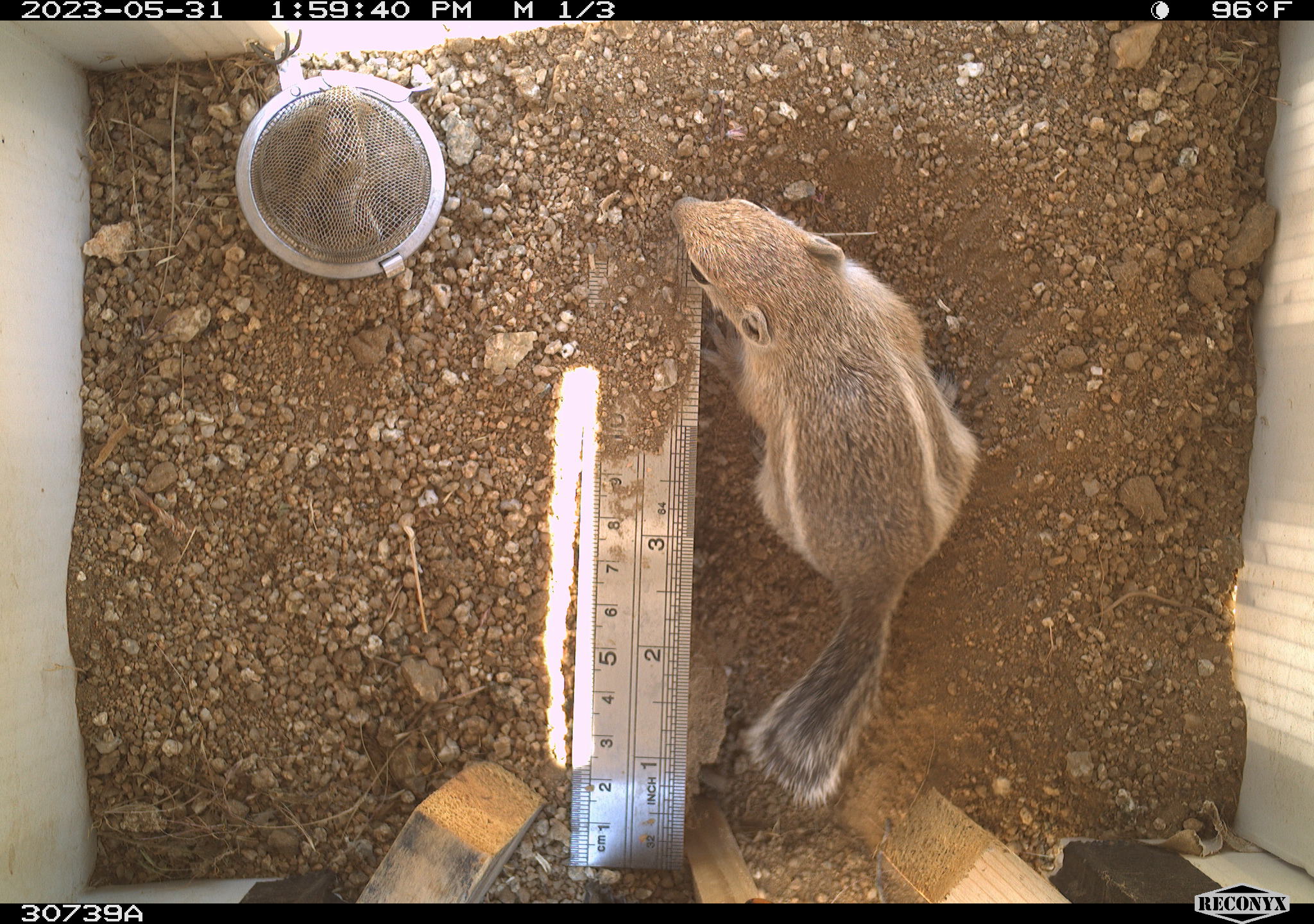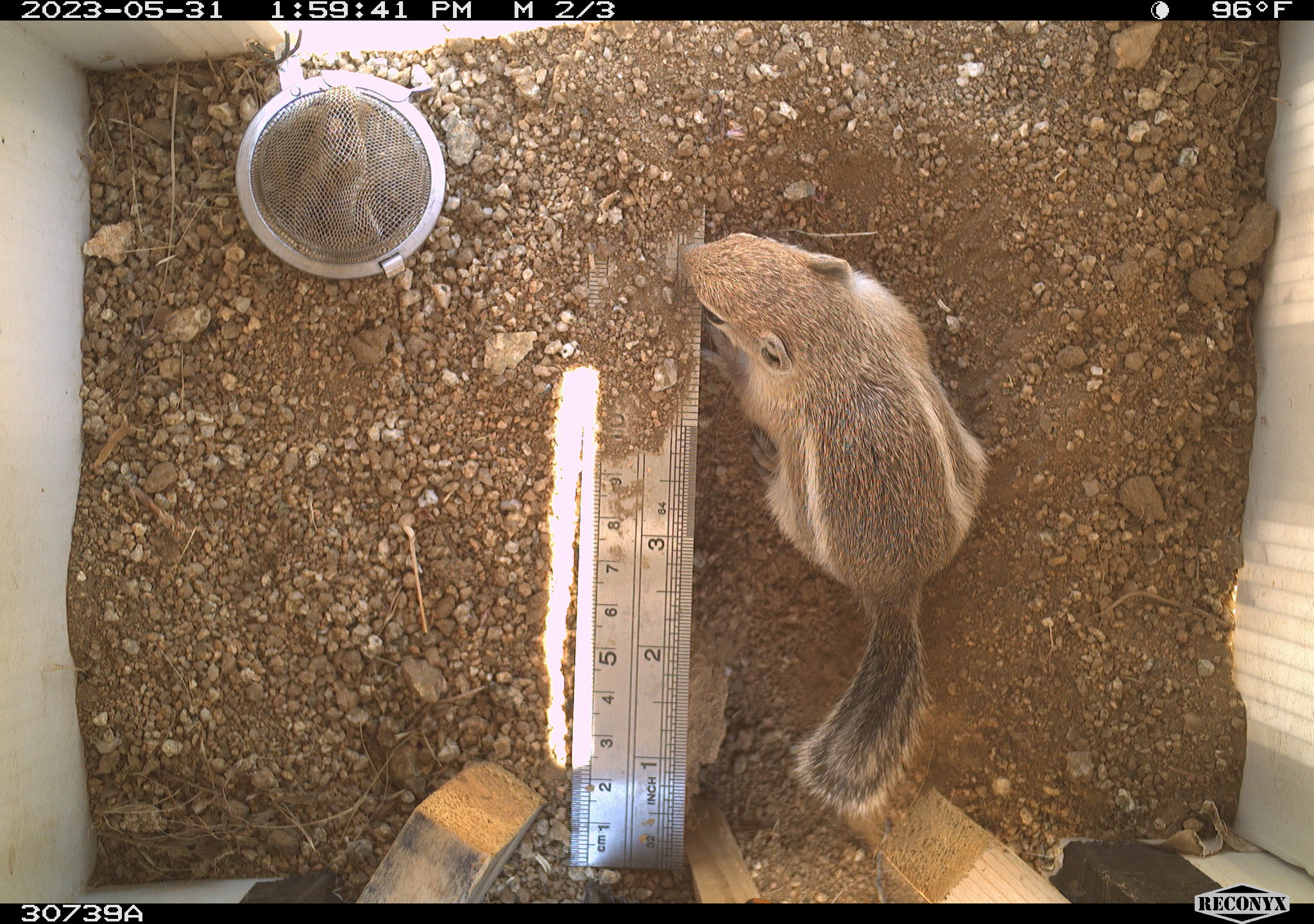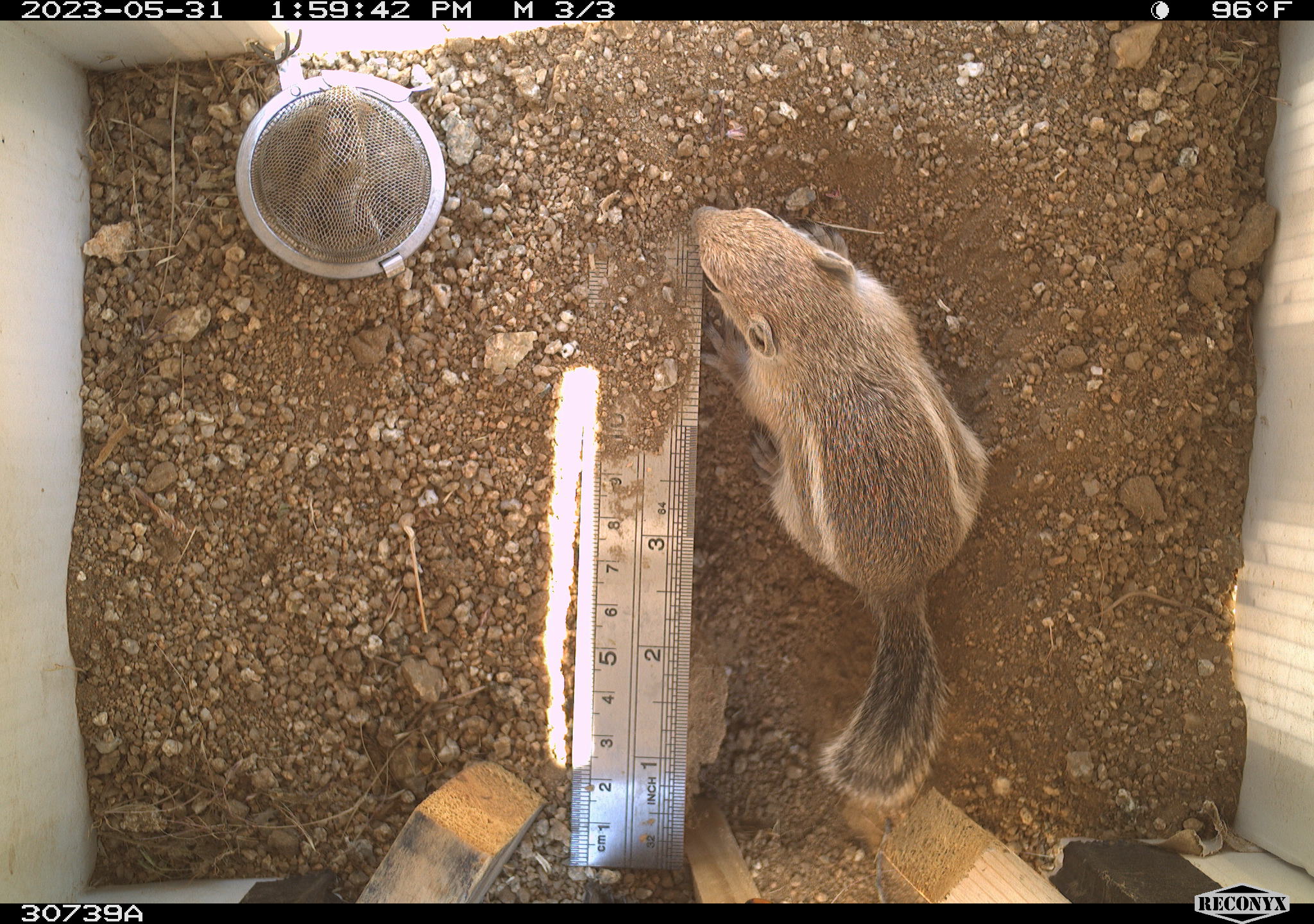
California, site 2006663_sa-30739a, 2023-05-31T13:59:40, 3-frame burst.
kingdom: Animalia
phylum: Chordata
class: Mammalia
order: Rodentia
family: Sciuridae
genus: Ammospermophilus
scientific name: Ammospermophilus leucurus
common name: white-tailed antelope squirrel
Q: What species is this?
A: White-tailed antelope squirrel (Ammospermophilus leucurus).